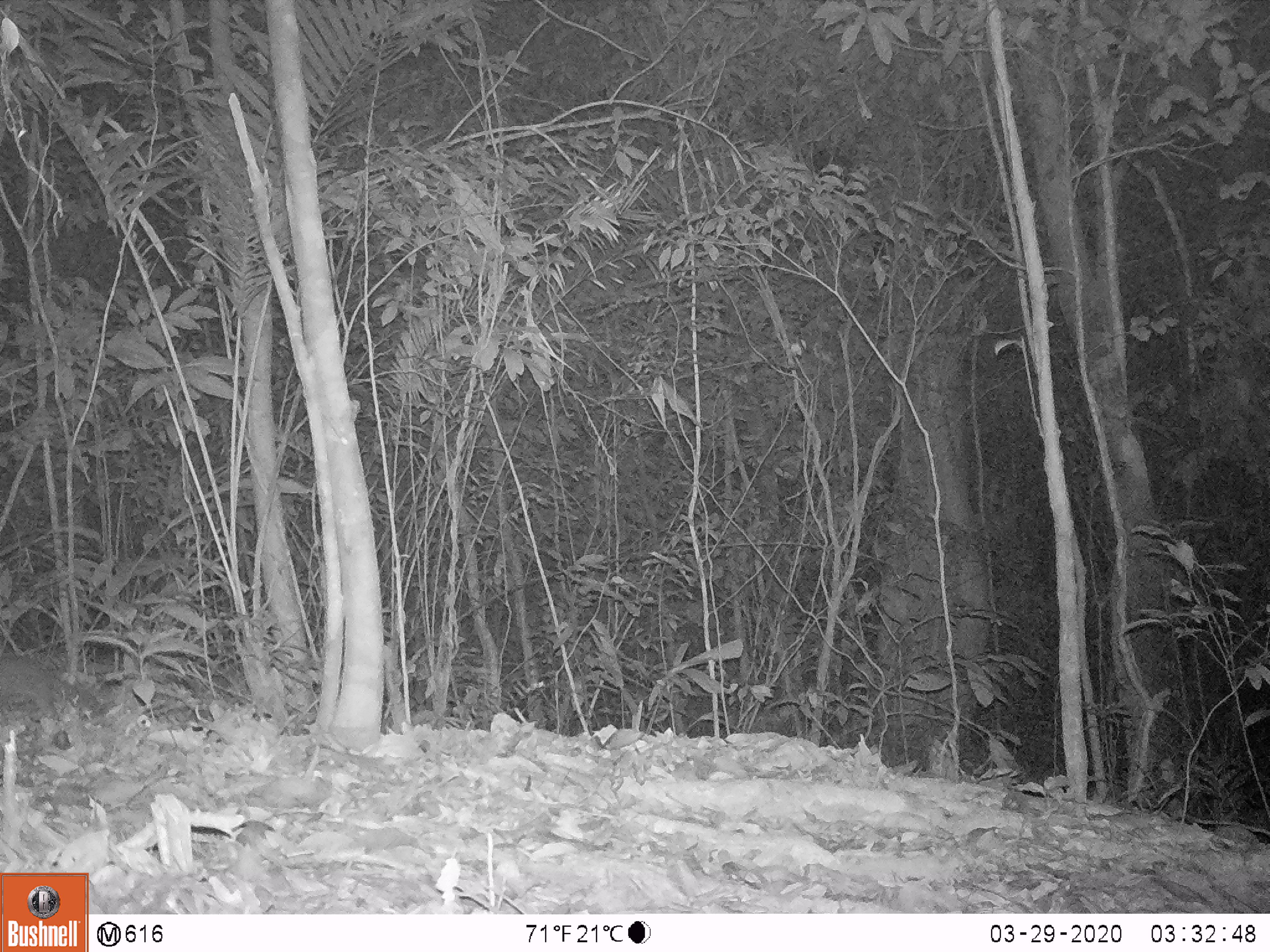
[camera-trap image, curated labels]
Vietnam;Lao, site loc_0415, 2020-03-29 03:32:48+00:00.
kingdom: Animalia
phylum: Chordata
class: Mammalia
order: Carnivora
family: Mustelidae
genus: Melogale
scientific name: Melogale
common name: ferret badger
Ferret badger (Melogale). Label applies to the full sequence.